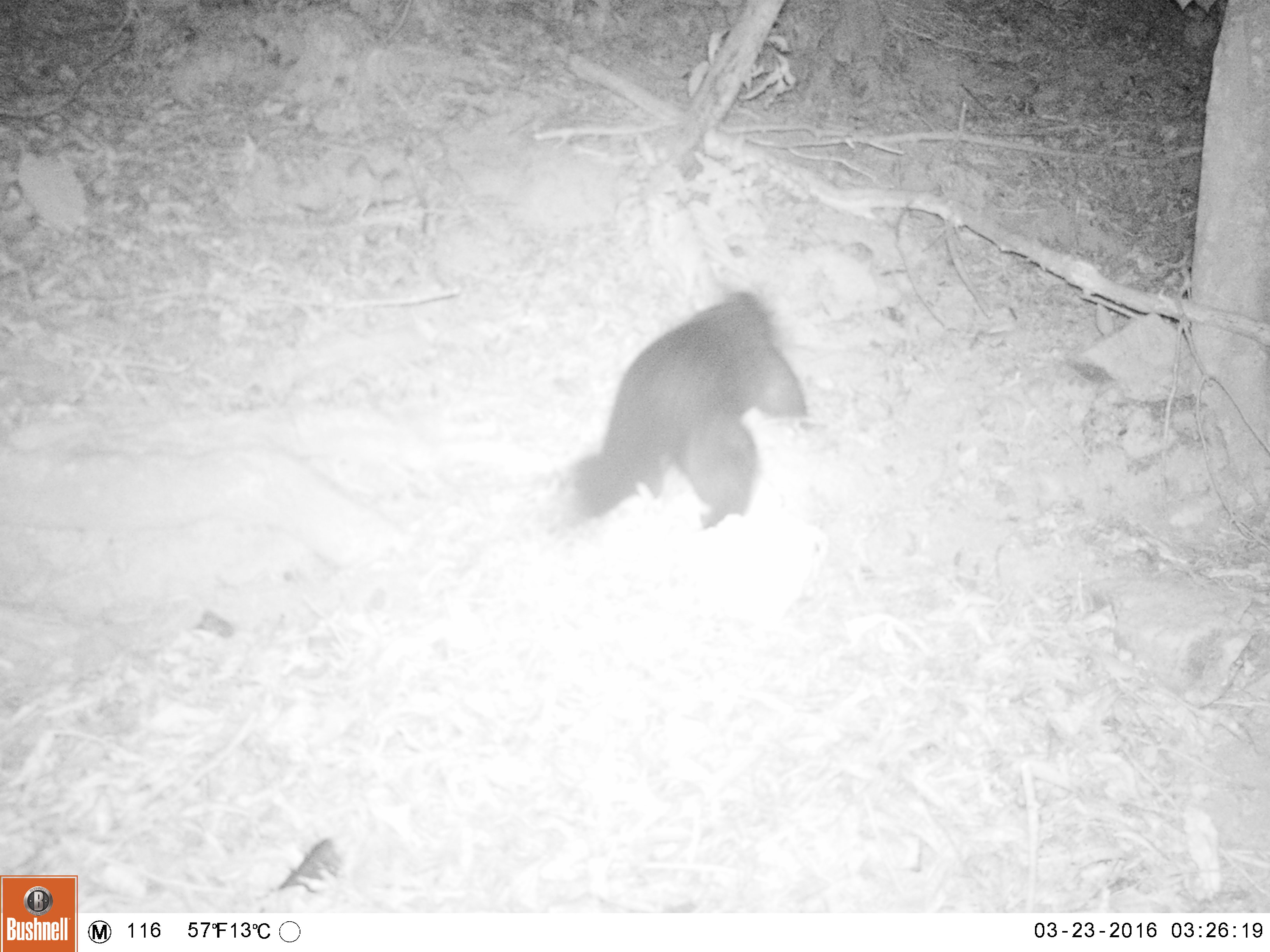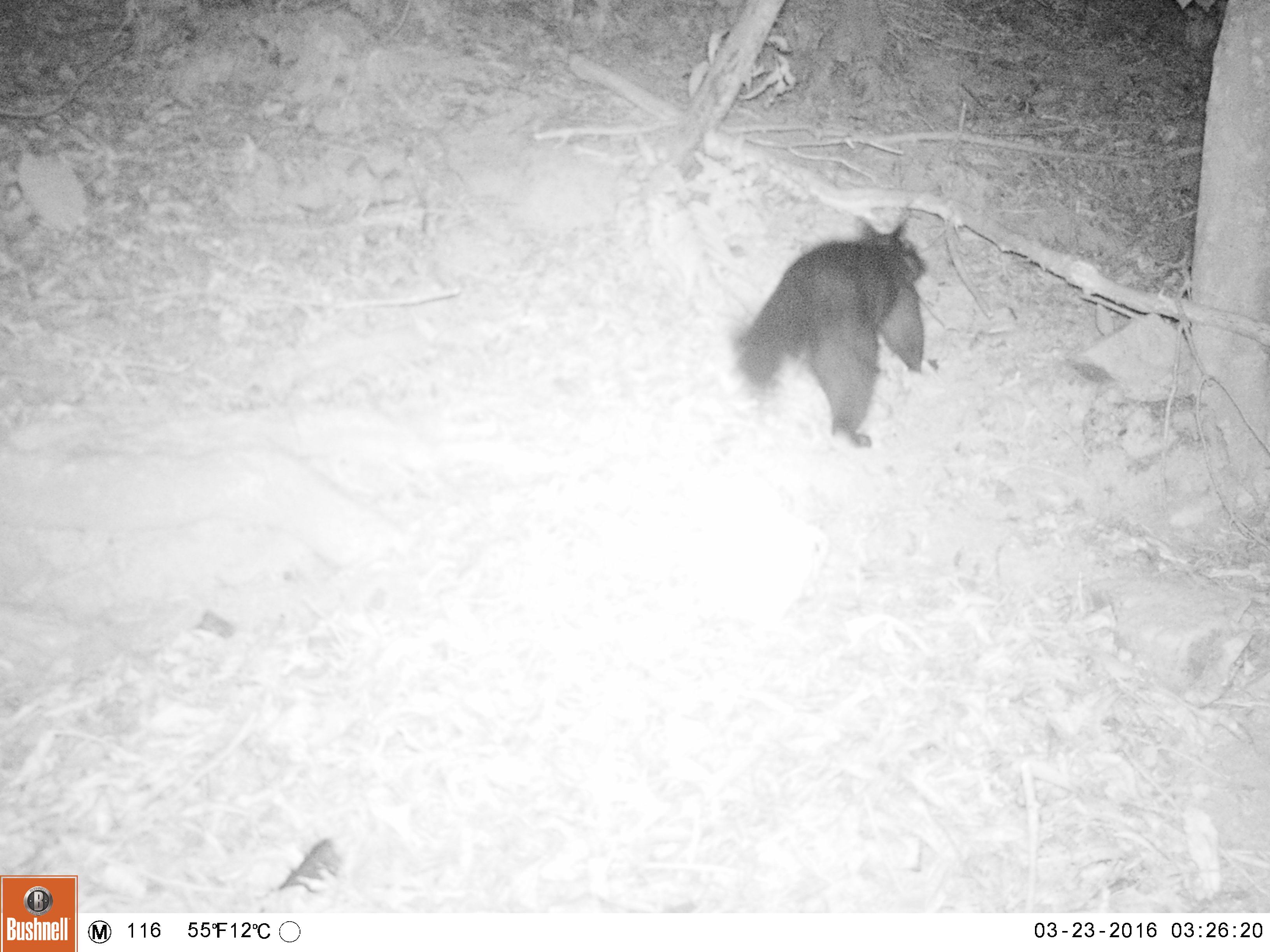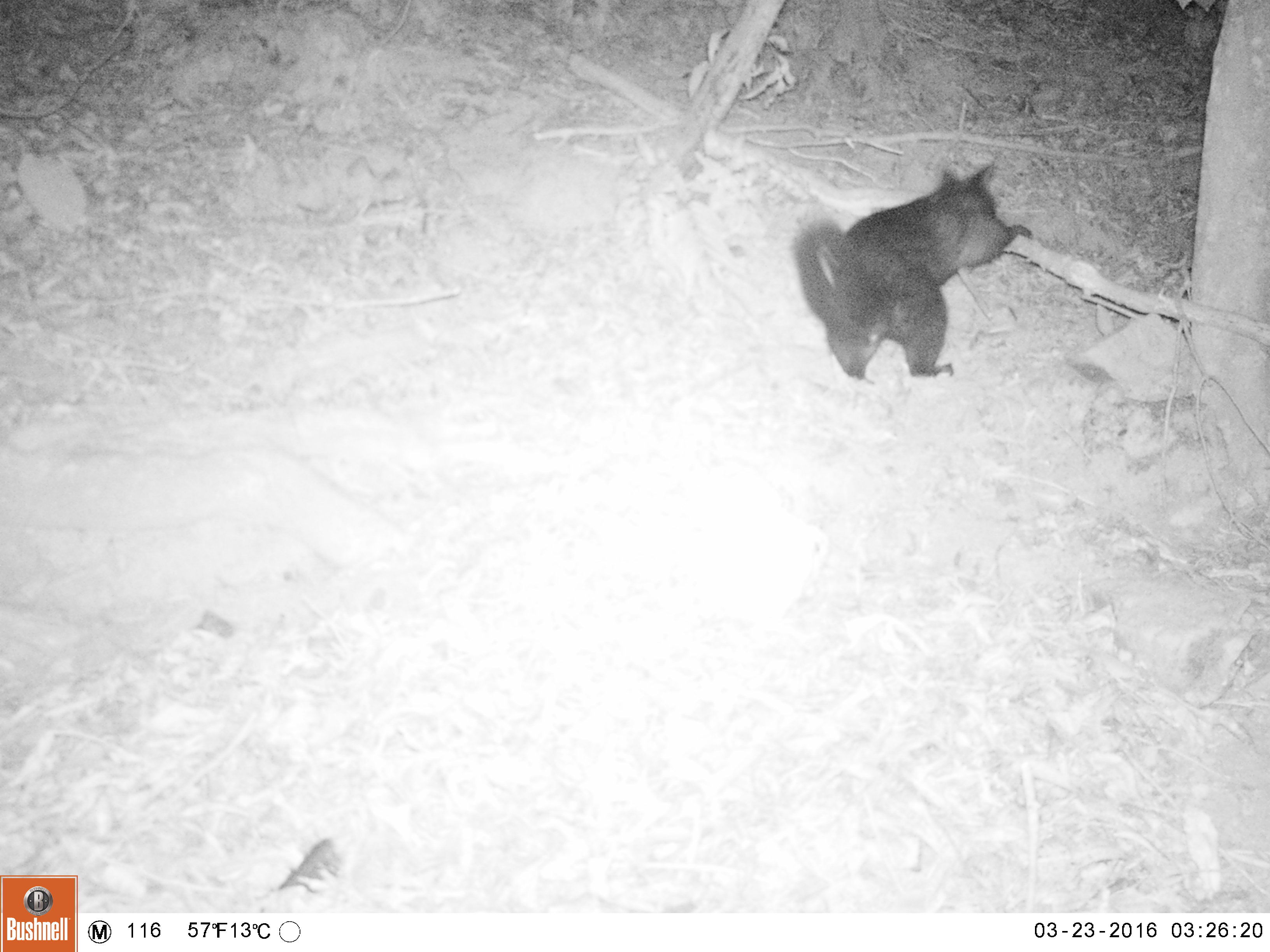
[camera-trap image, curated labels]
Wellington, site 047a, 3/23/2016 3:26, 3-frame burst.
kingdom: Animalia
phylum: Chordata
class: Mammalia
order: Didelphimorphia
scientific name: Didelphimorphia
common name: possum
Possum (Didelphimorphia).